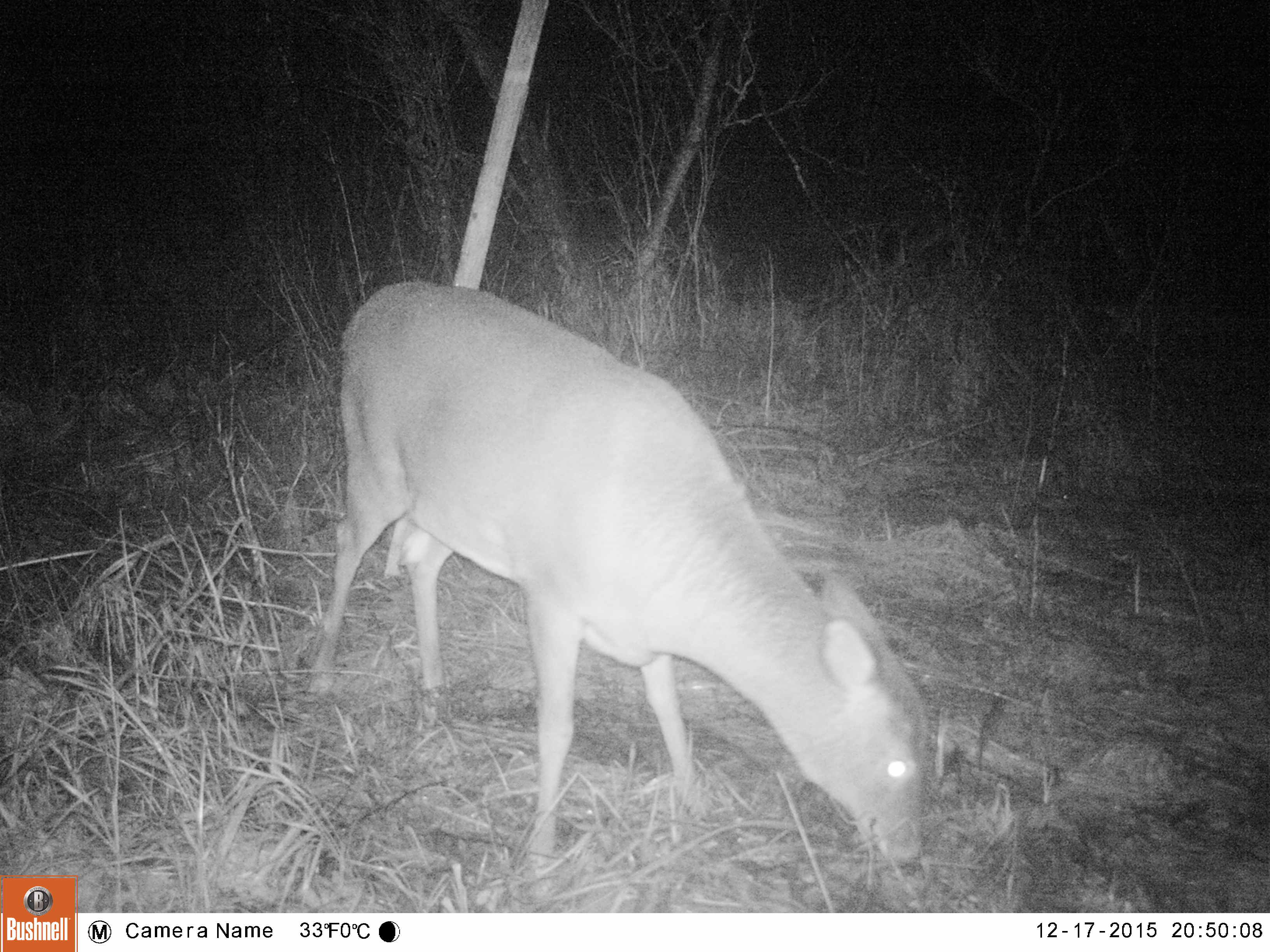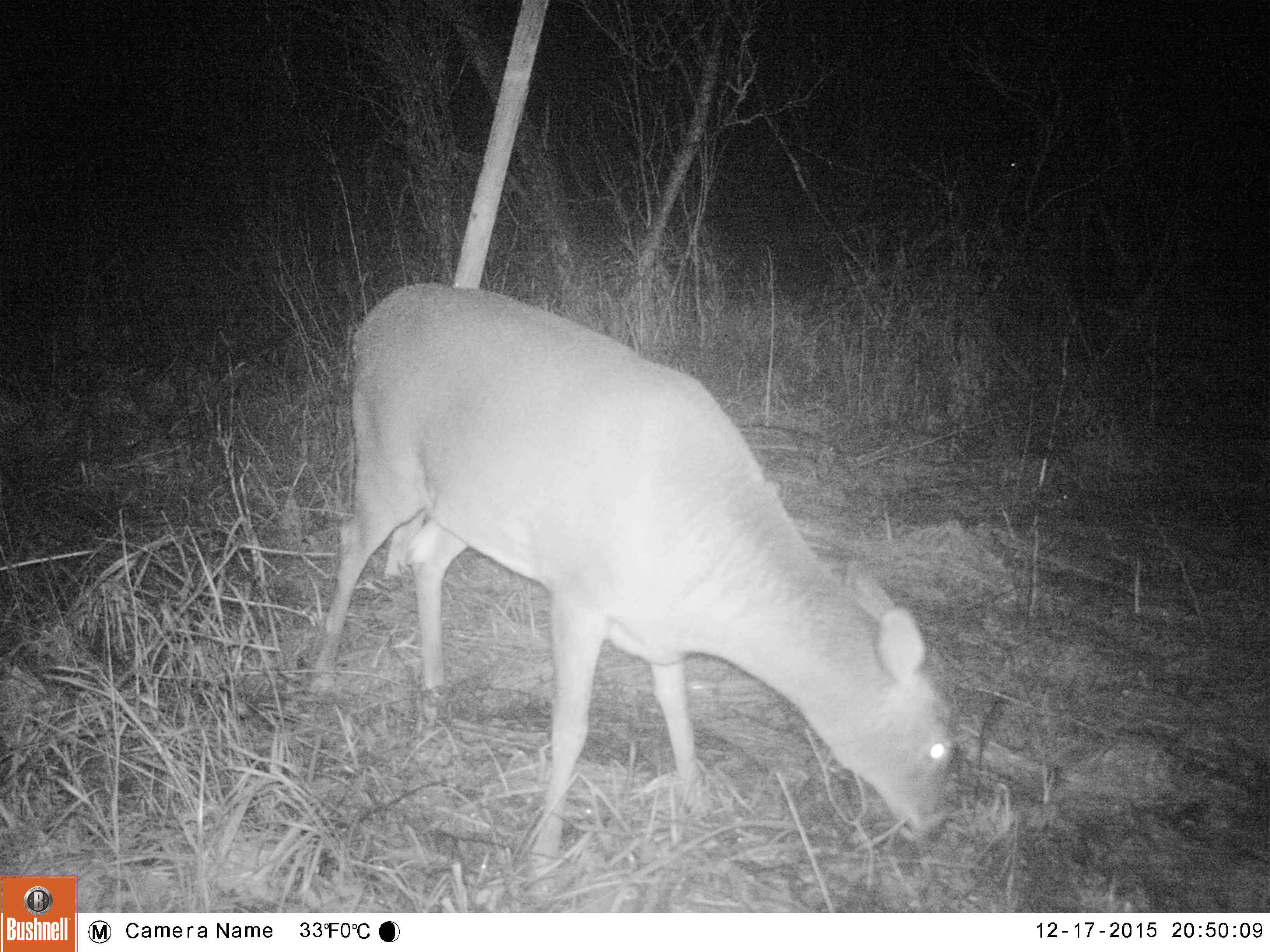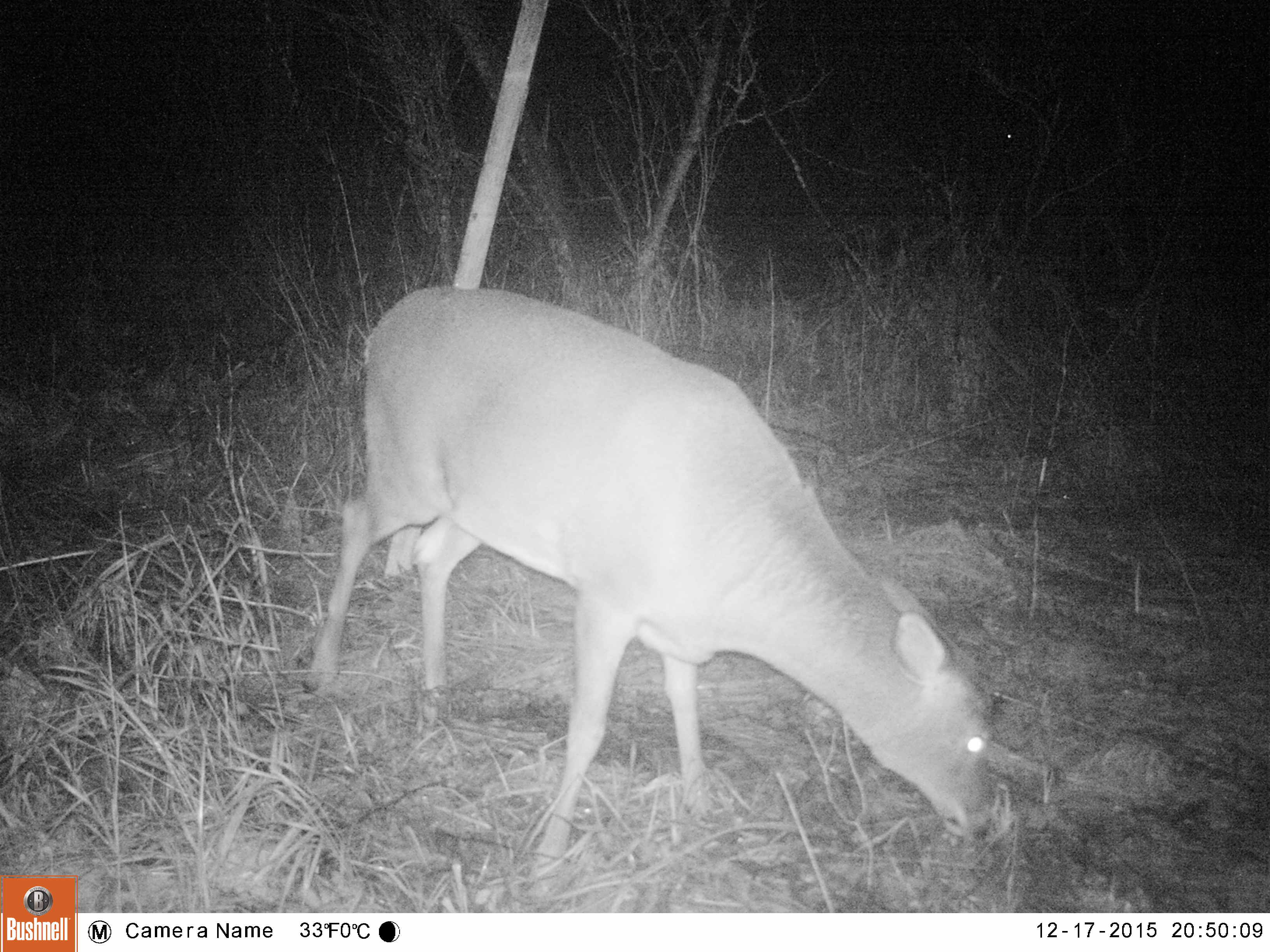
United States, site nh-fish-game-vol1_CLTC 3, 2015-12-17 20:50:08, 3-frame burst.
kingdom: Animalia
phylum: Chordata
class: Mammalia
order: Artiodactyla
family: Cervidae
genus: Odocoileus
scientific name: Odocoileus virginianus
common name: white-tailed deer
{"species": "white-tailed deer (Odocoileus virginianus)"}